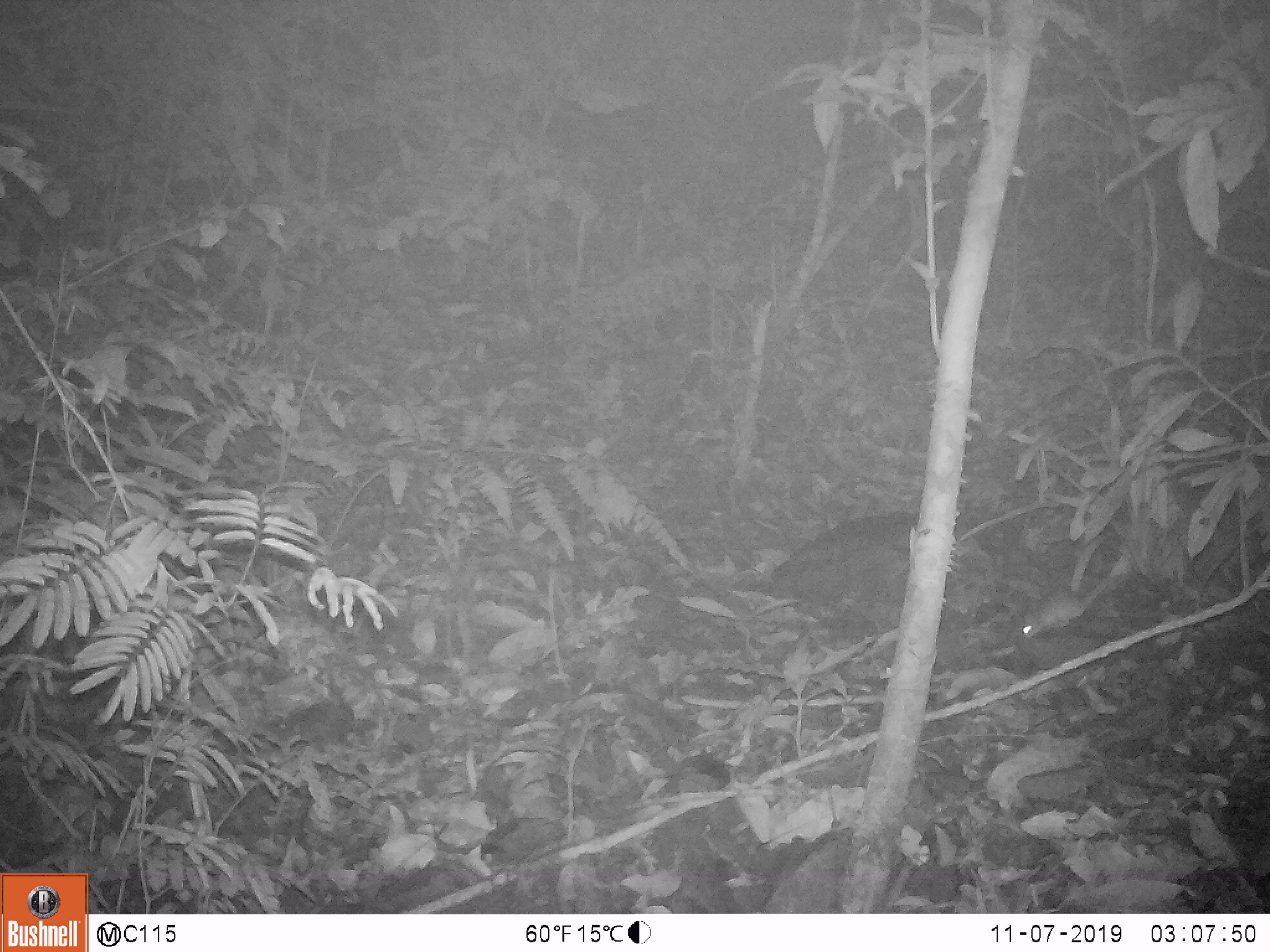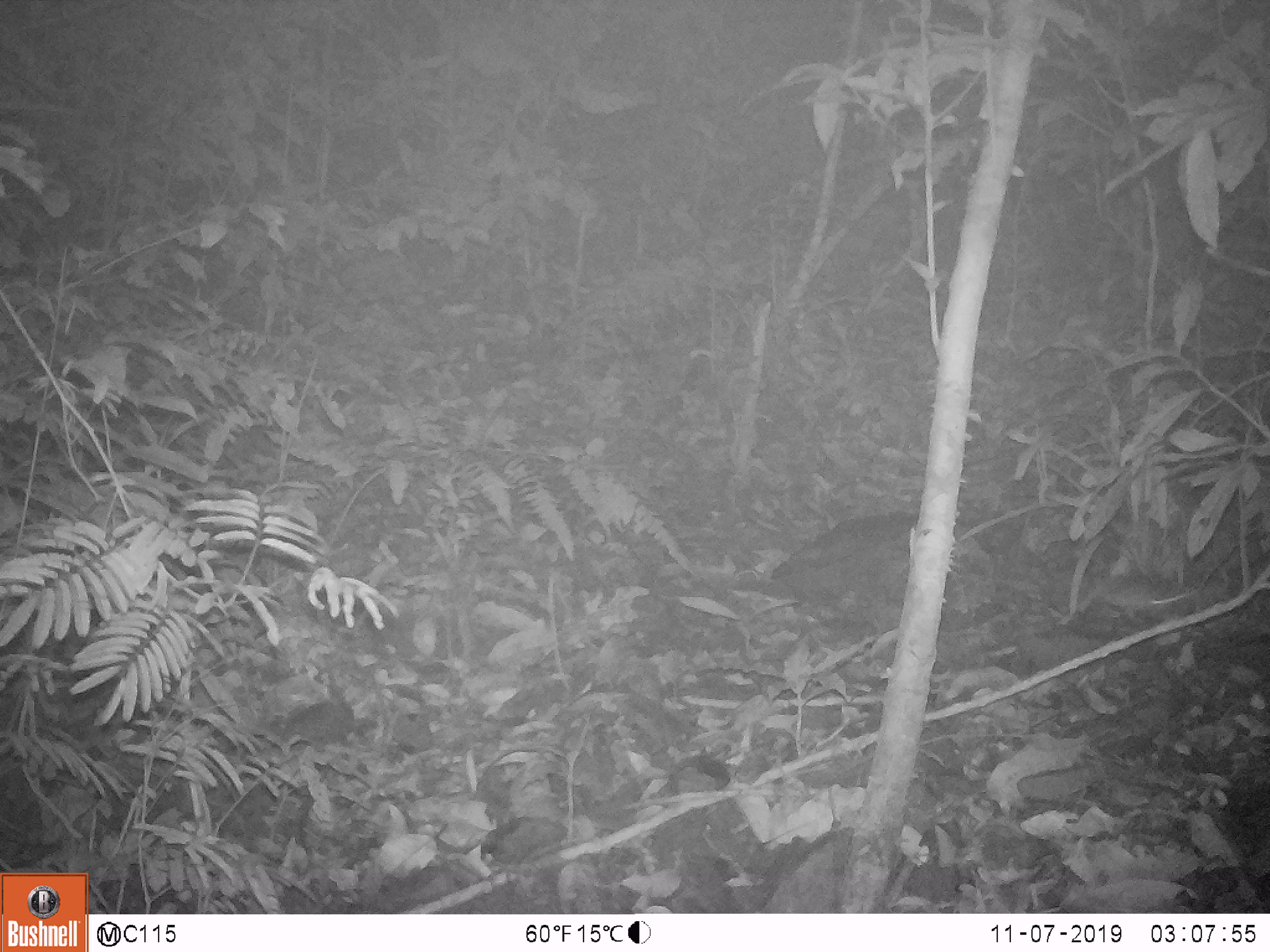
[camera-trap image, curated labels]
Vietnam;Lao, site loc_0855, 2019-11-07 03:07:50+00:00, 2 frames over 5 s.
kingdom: Animalia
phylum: Chordata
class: Mammalia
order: Rodentia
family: Muridae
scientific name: Muridae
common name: old-world mice and rats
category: unidentified murid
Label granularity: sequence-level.